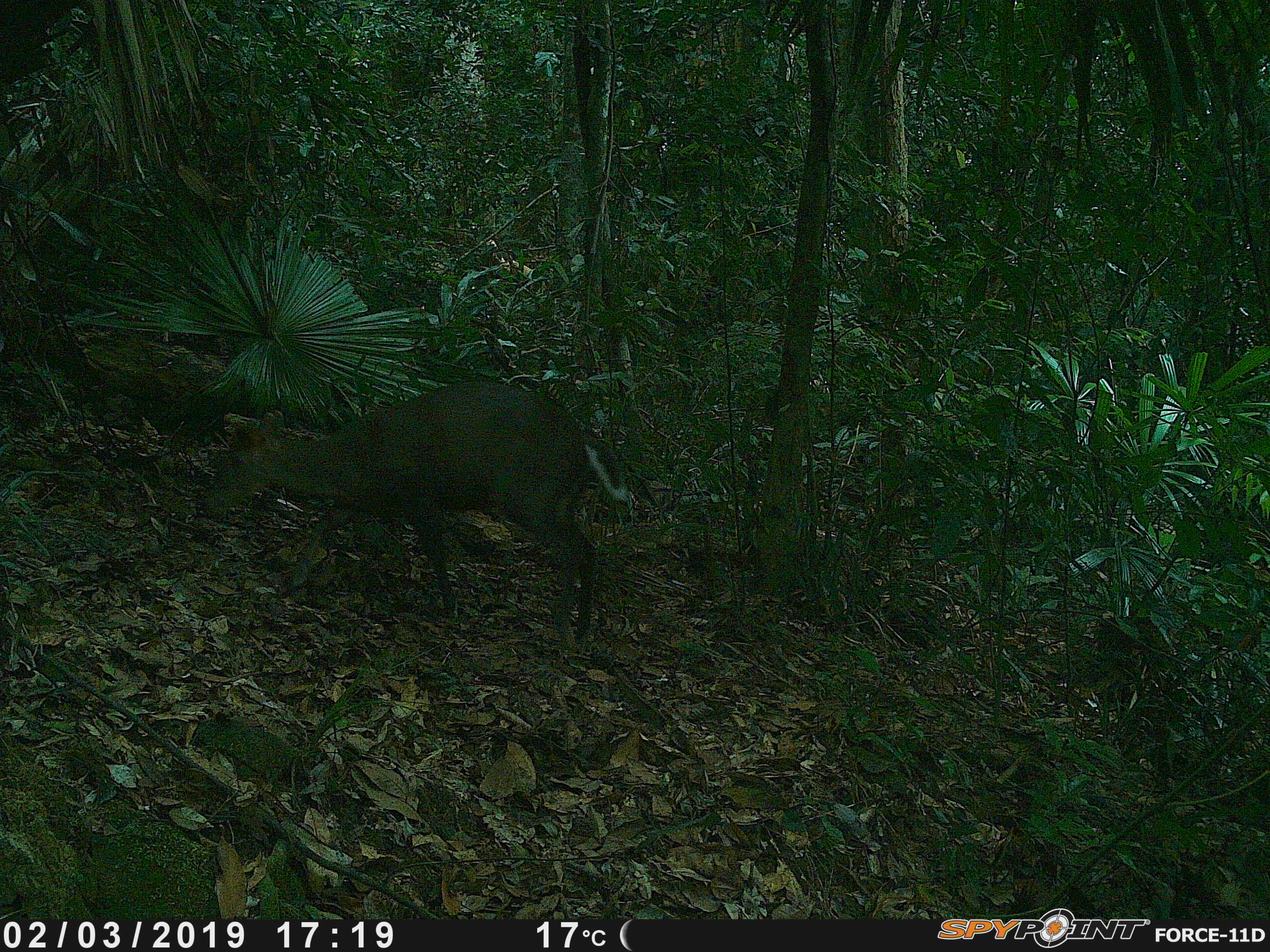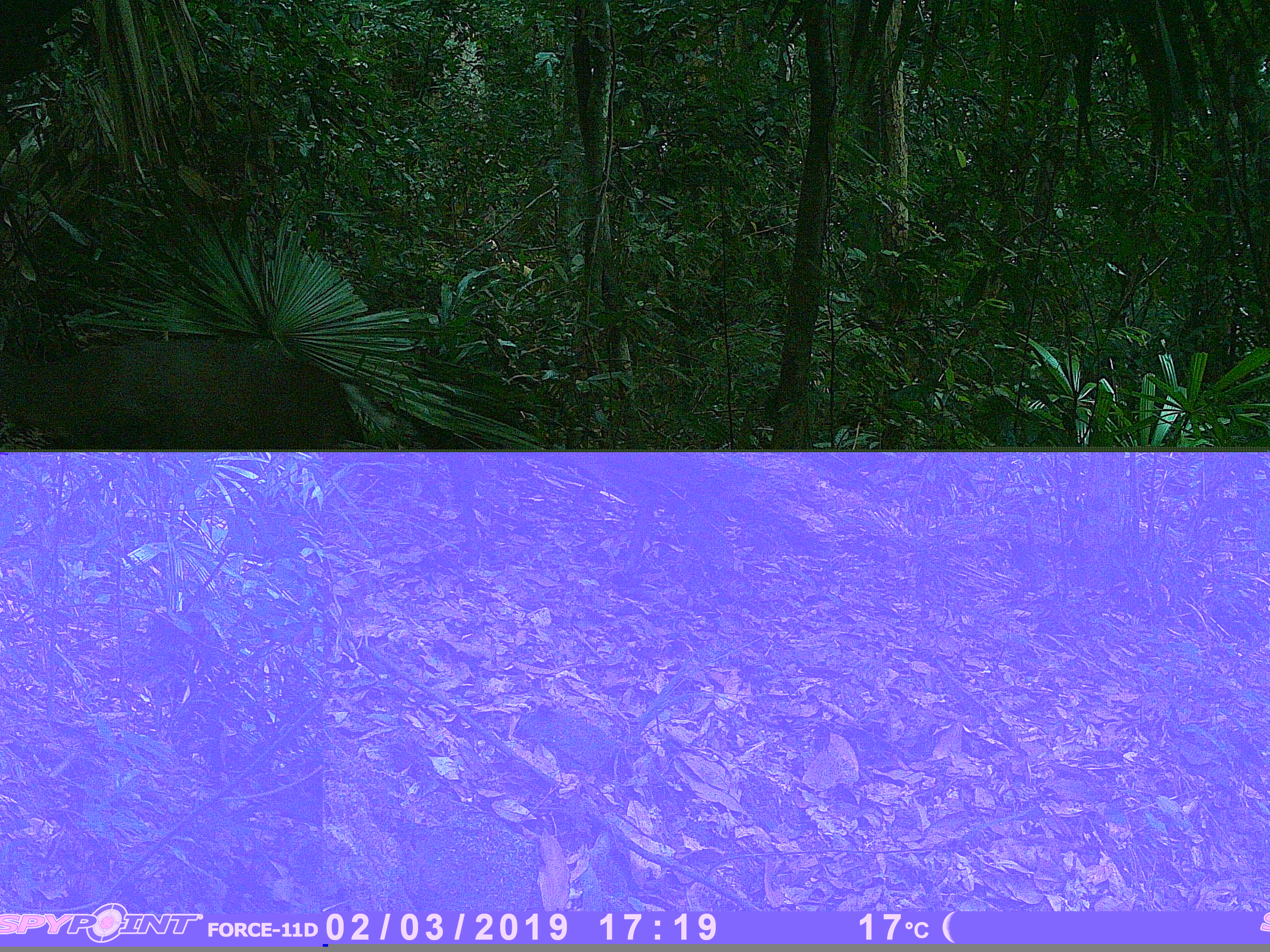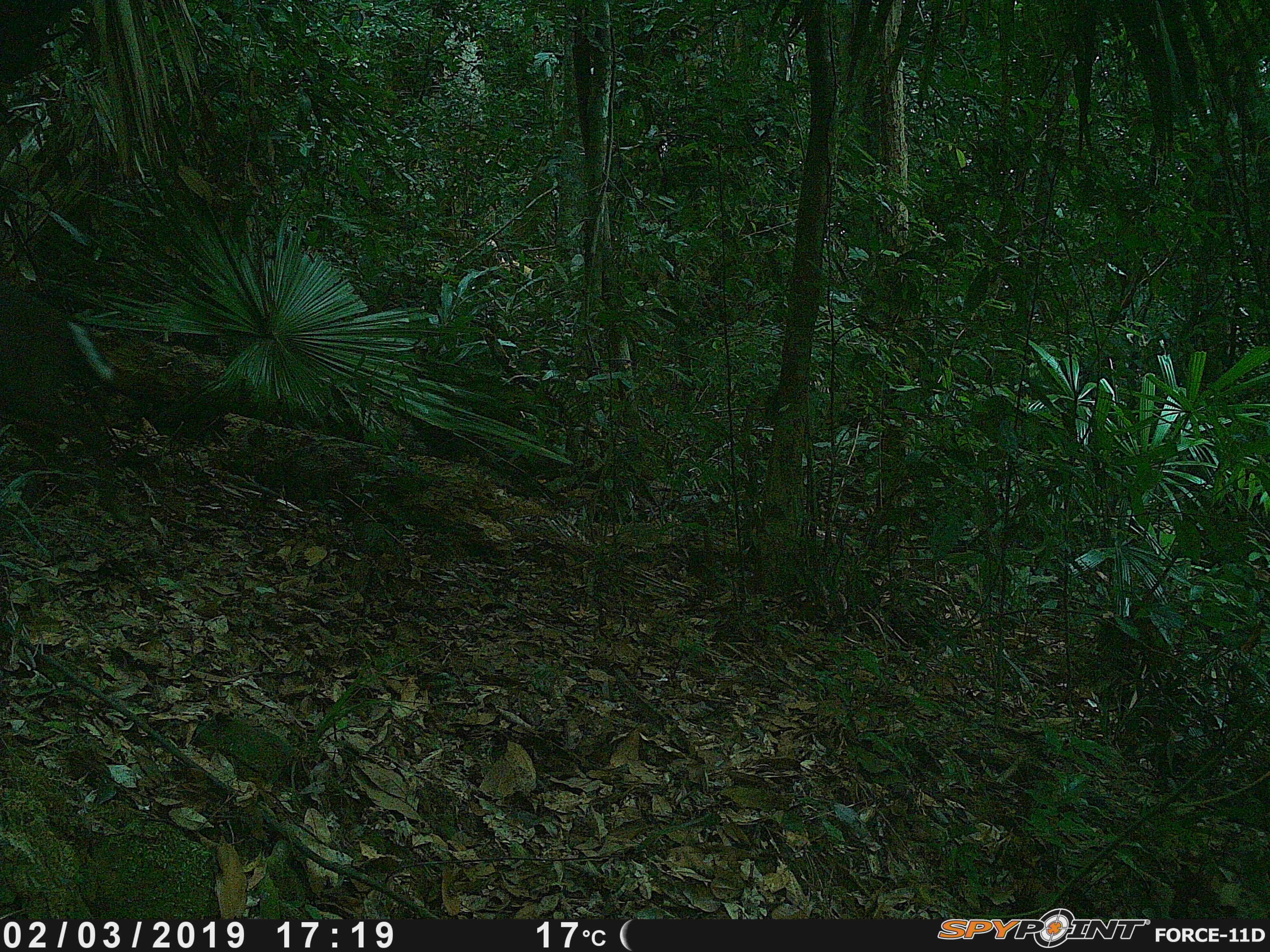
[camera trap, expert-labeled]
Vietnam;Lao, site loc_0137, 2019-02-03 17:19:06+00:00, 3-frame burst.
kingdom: Animalia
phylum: Chordata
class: Mammalia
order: Artiodactyla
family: Cervidae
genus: Muntiacus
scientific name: Muntiacus rooseveltorum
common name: roosevelt's muntjac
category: roosevelts muntjac group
Roosevelts muntjac group (roosevelt's muntjac) (Muntiacus rooseveltorum). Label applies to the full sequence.